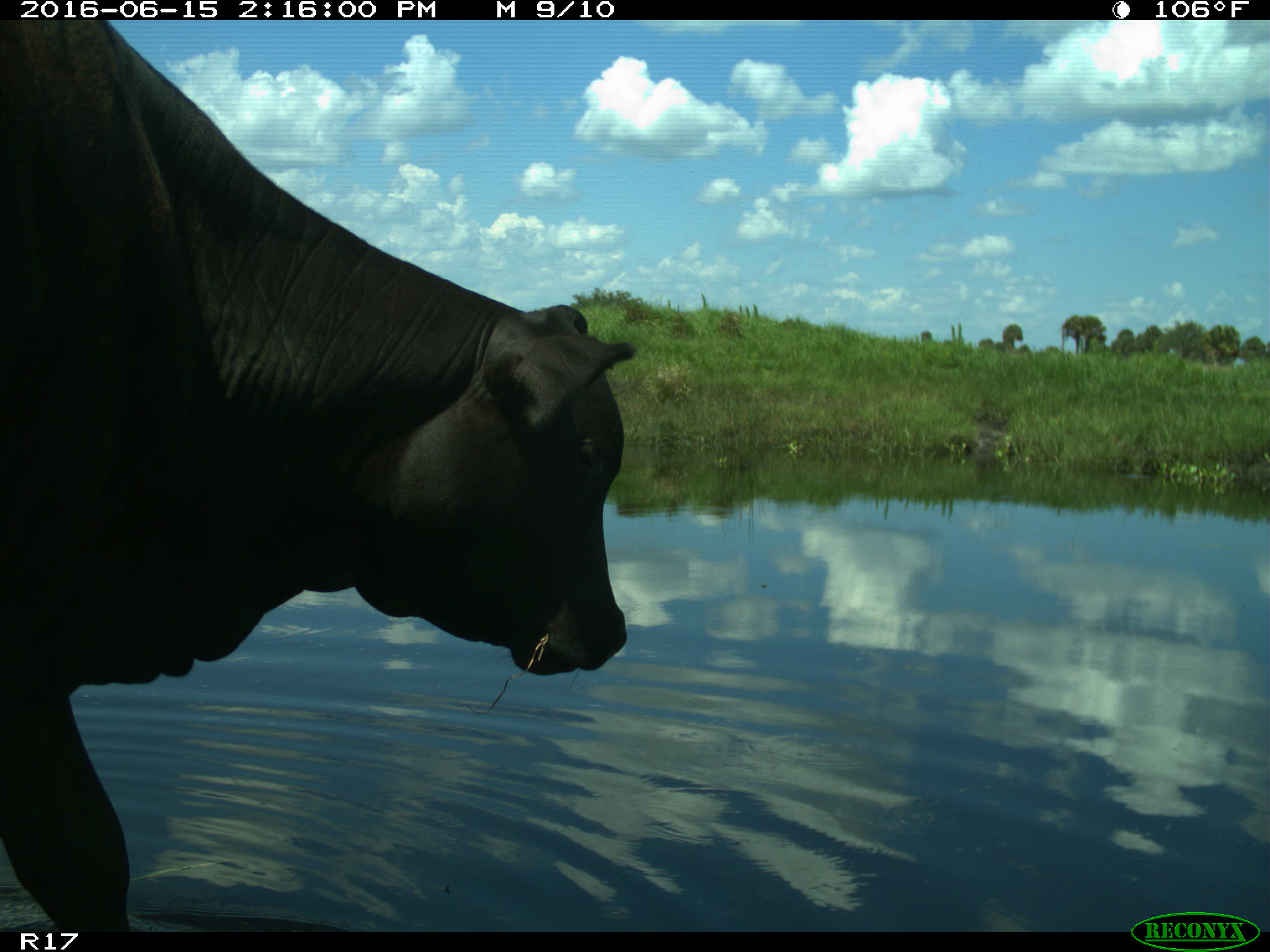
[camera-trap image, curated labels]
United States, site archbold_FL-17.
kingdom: Animalia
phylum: Chordata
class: Mammalia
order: Artiodactyla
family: Bovidae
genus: Bos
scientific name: Bos taurus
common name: domestic cow